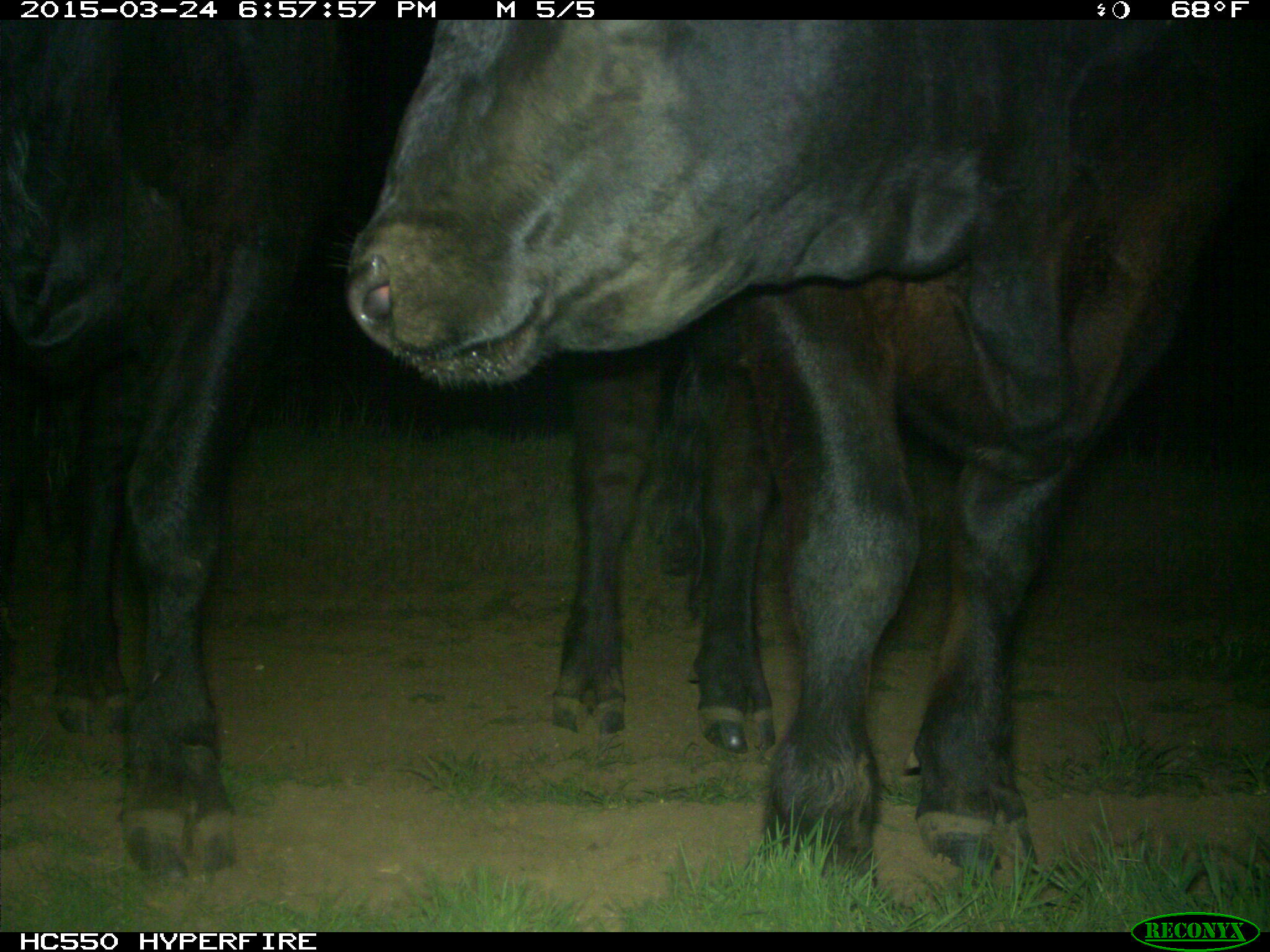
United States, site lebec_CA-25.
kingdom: Animalia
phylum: Chordata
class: Mammalia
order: Artiodactyla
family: Bovidae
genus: Bos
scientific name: Bos taurus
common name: domestic cow